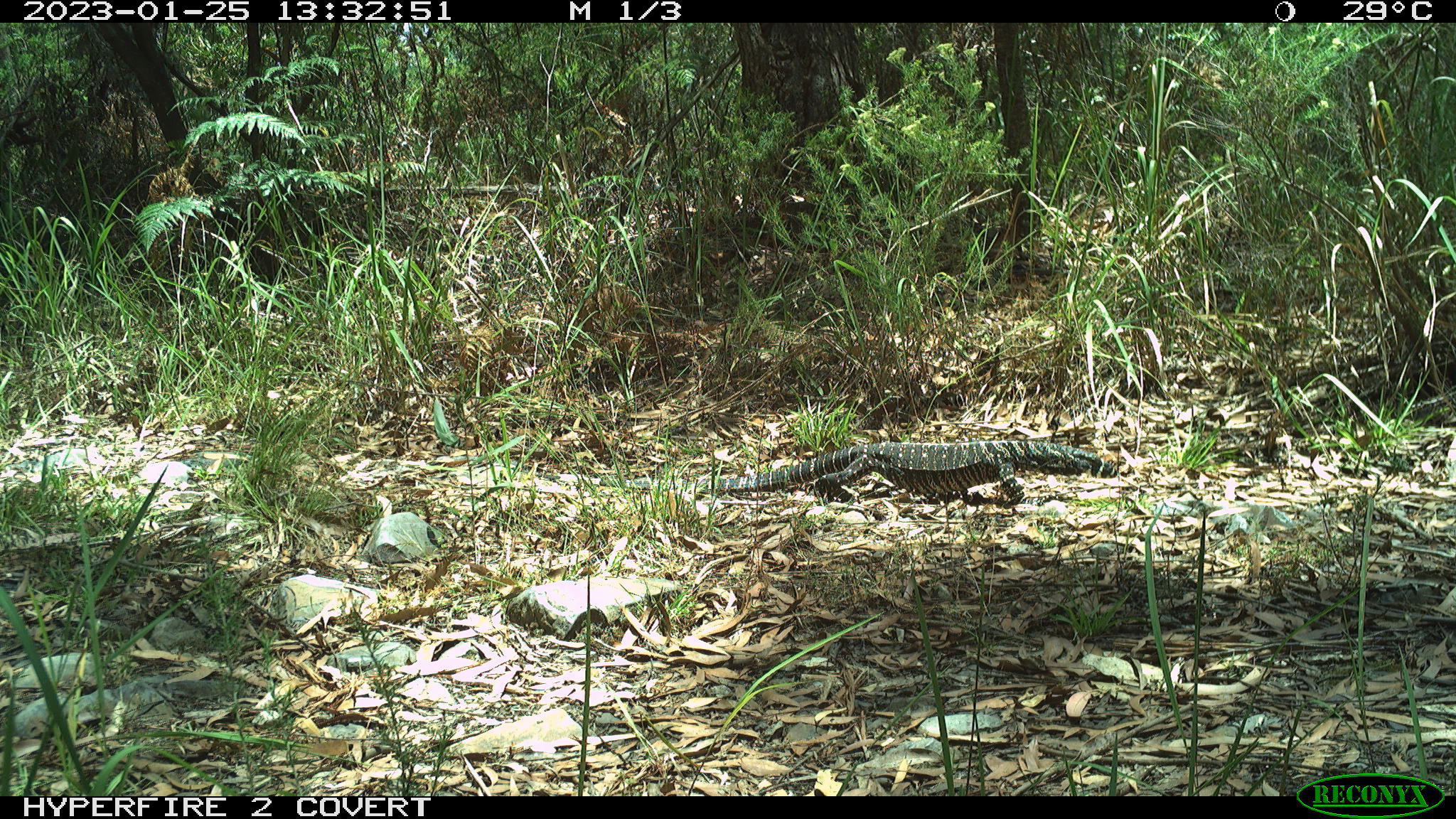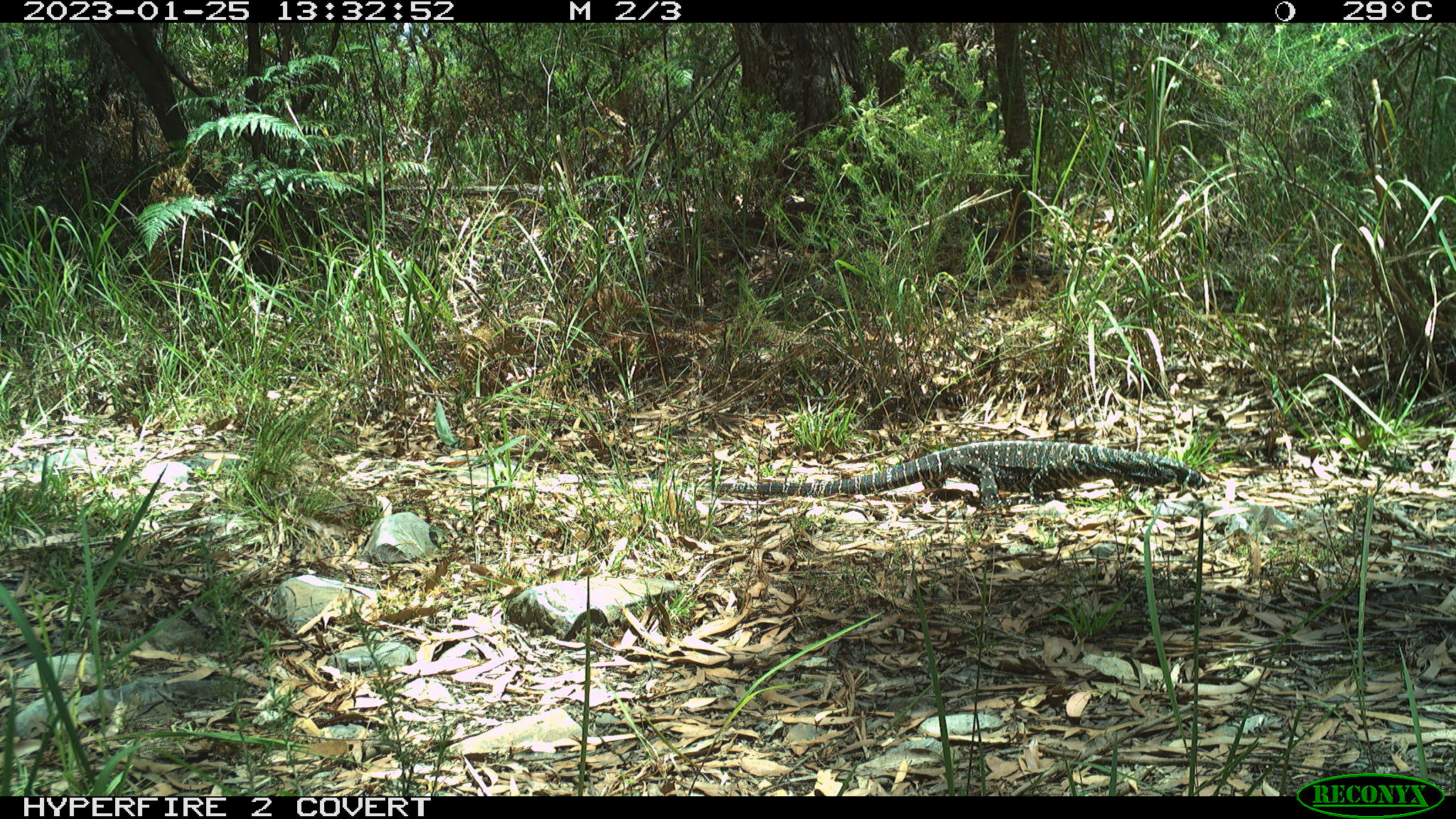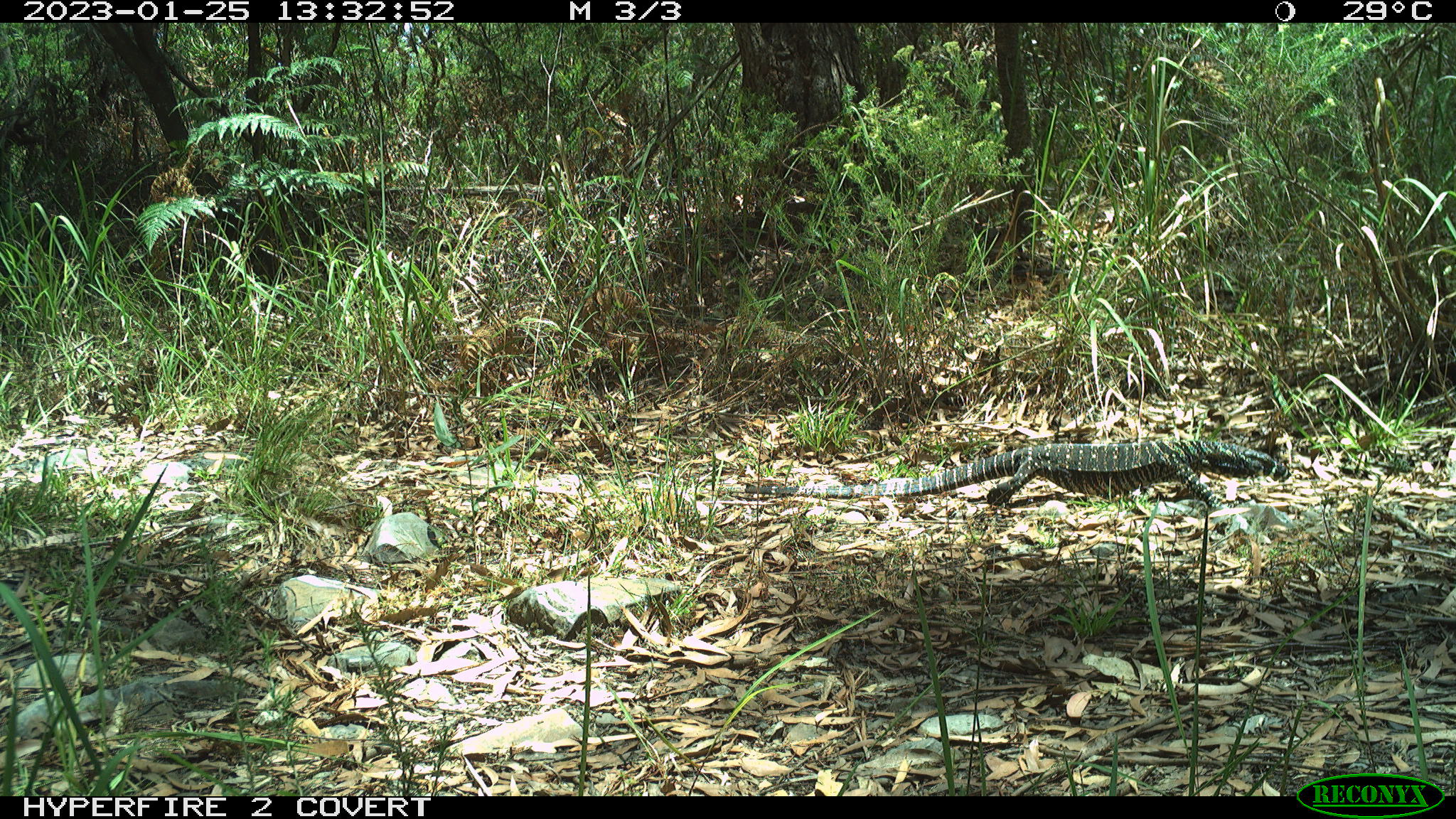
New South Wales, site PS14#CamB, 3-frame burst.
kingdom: Animalia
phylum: Chordata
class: Reptilia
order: Squamata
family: Varanidae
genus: Varanus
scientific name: Varanus varius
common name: lace monitor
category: goanna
Goanna (lace monitor) (Varanus varius).